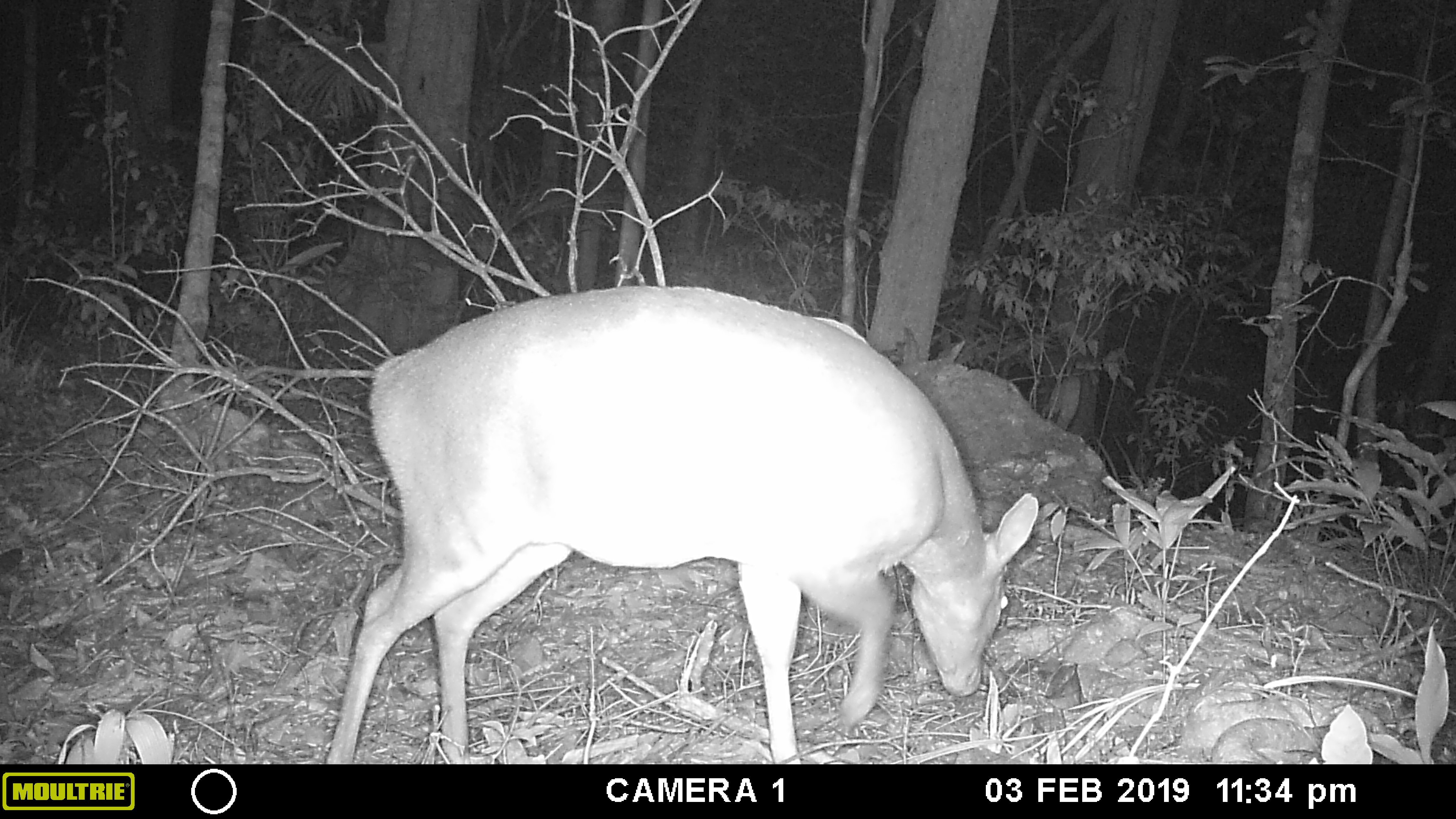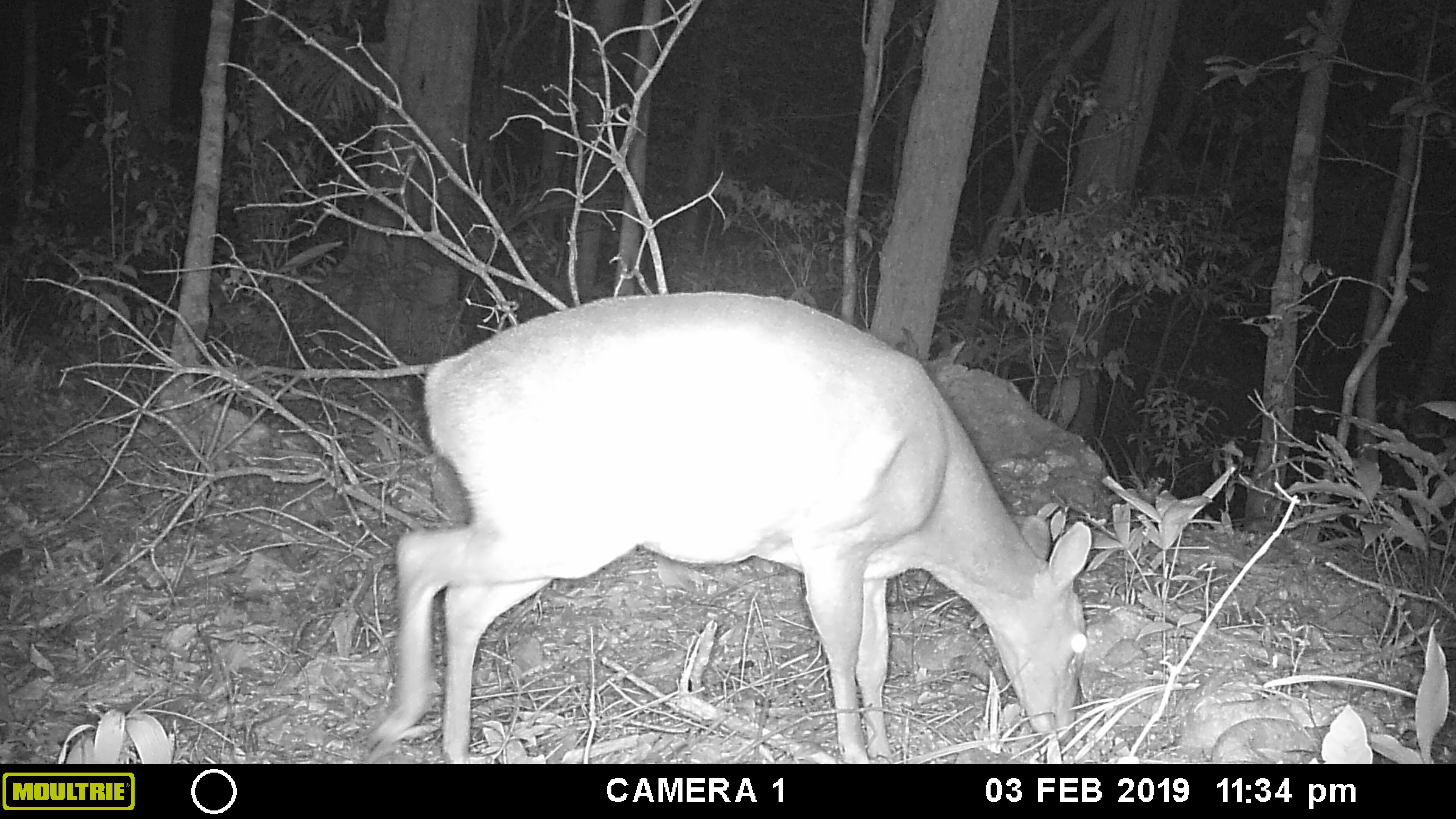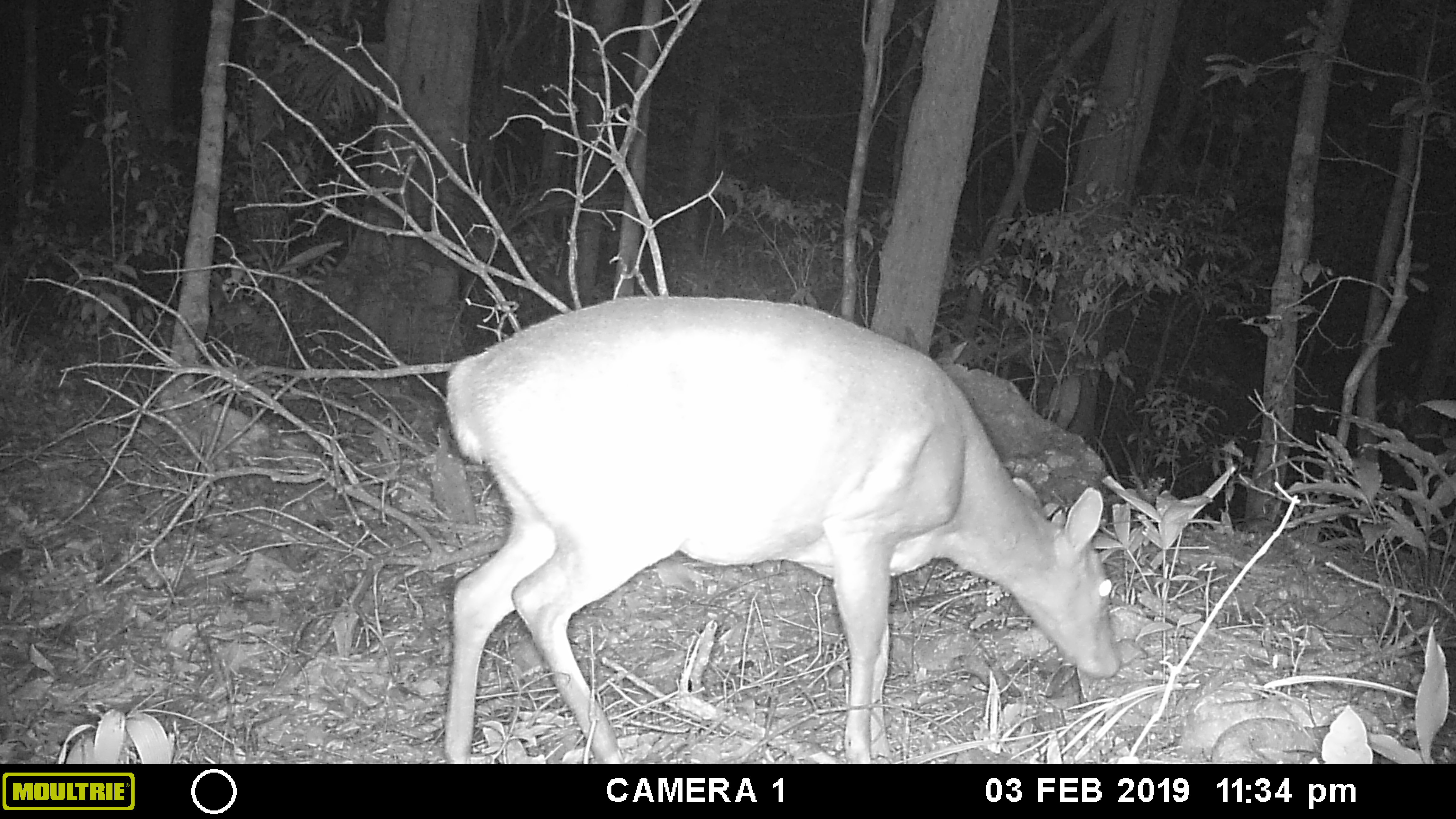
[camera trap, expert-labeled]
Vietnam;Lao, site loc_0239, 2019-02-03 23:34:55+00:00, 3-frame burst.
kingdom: Animalia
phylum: Chordata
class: Mammalia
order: Artiodactyla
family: Cervidae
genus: Muntiacus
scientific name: Muntiacus vuquangensis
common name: large-antlered muntjac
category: large antlered muntjac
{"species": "large antlered muntjac (large-antlered muntjac) (Muntiacus vuquangensis)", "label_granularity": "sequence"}